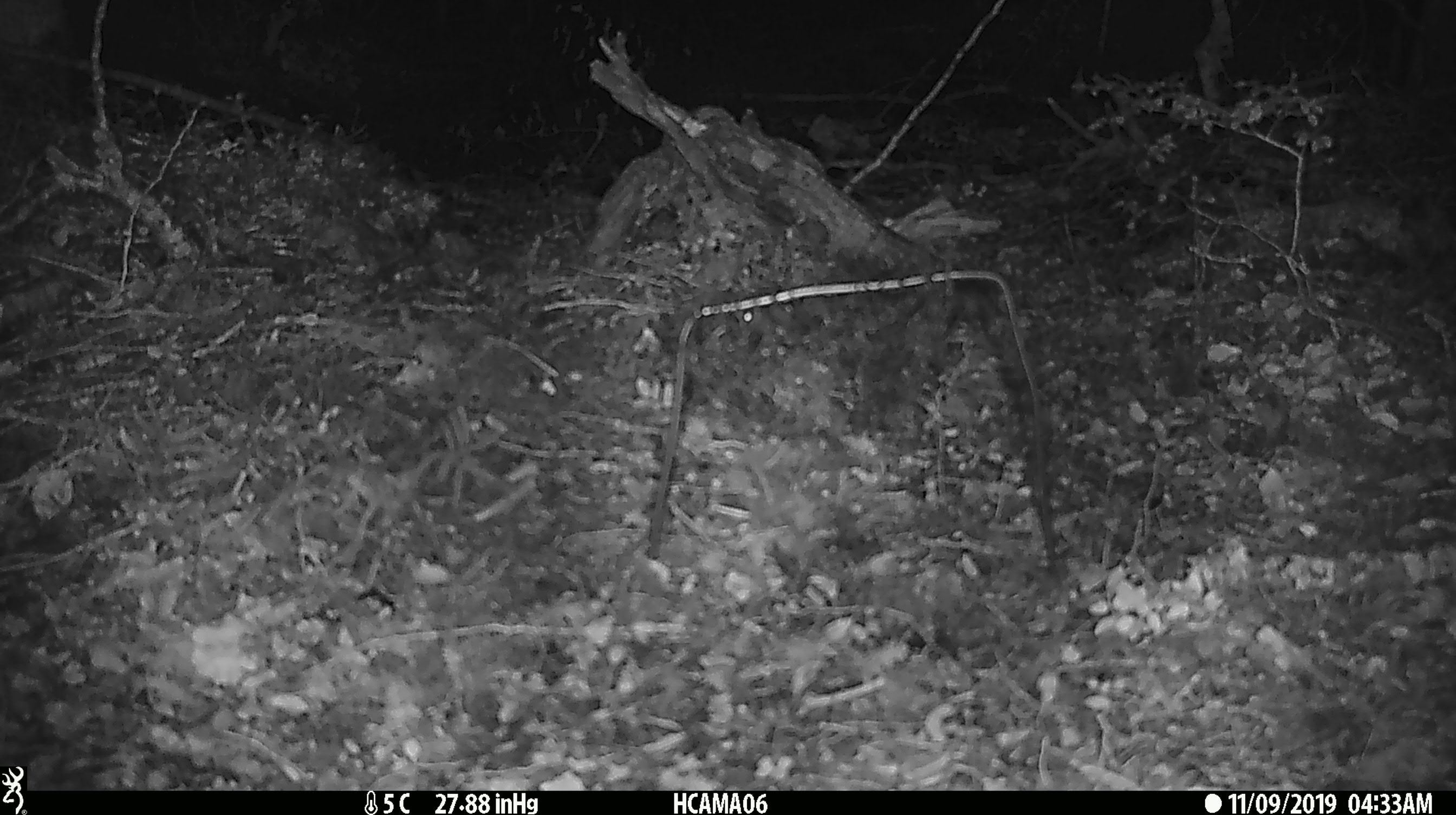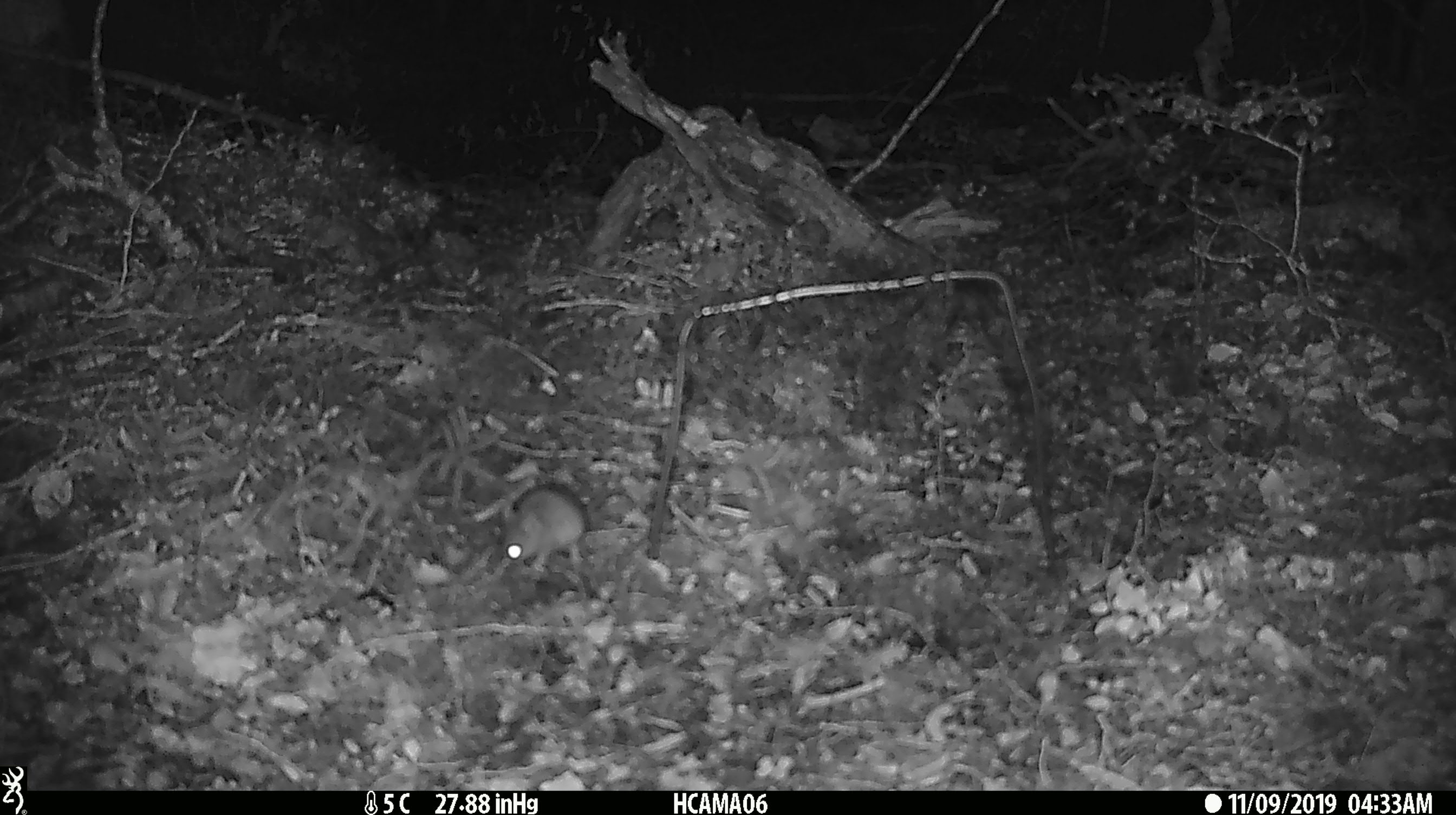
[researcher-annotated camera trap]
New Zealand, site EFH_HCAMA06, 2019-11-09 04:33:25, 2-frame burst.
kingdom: Animalia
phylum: Chordata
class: Mammalia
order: Rodentia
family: Muridae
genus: Mus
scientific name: Mus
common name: mouse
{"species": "mouse (Mus)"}